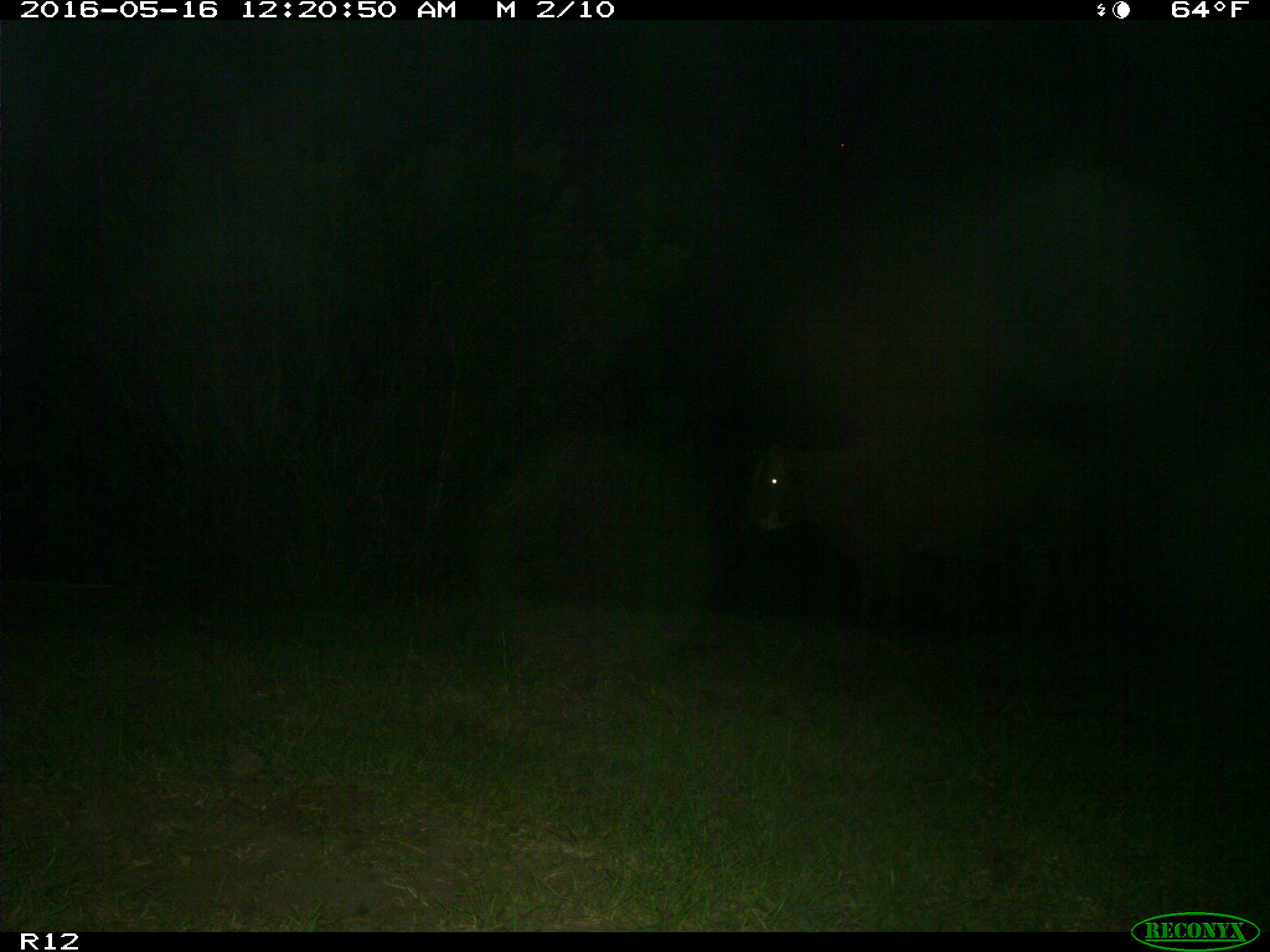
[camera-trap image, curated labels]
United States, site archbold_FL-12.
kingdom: Animalia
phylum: Chordata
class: Mammalia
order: Artiodactyla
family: Bovidae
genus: Bos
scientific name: Bos taurus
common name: domestic cow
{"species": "Bos taurus (domestic cow)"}